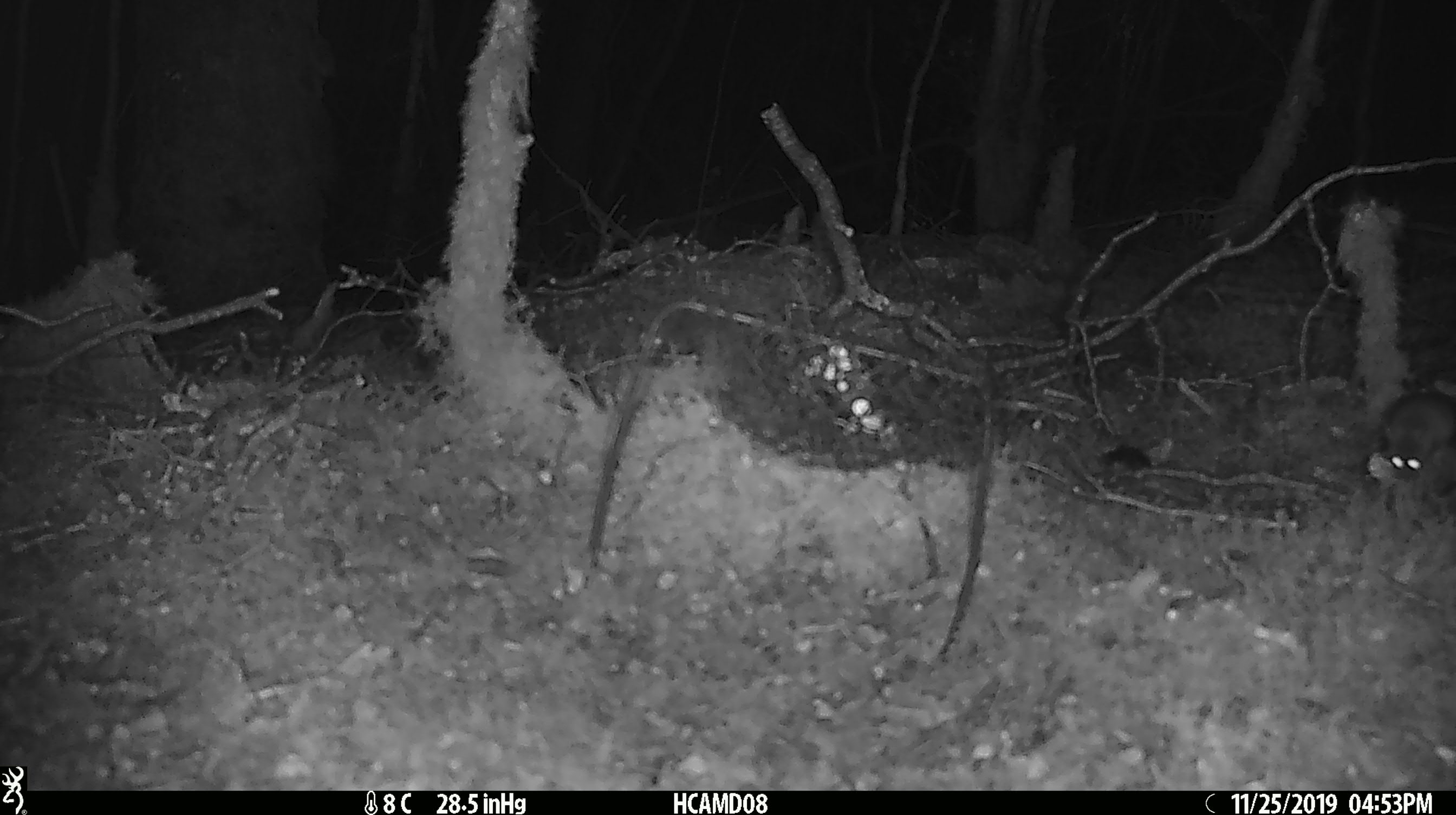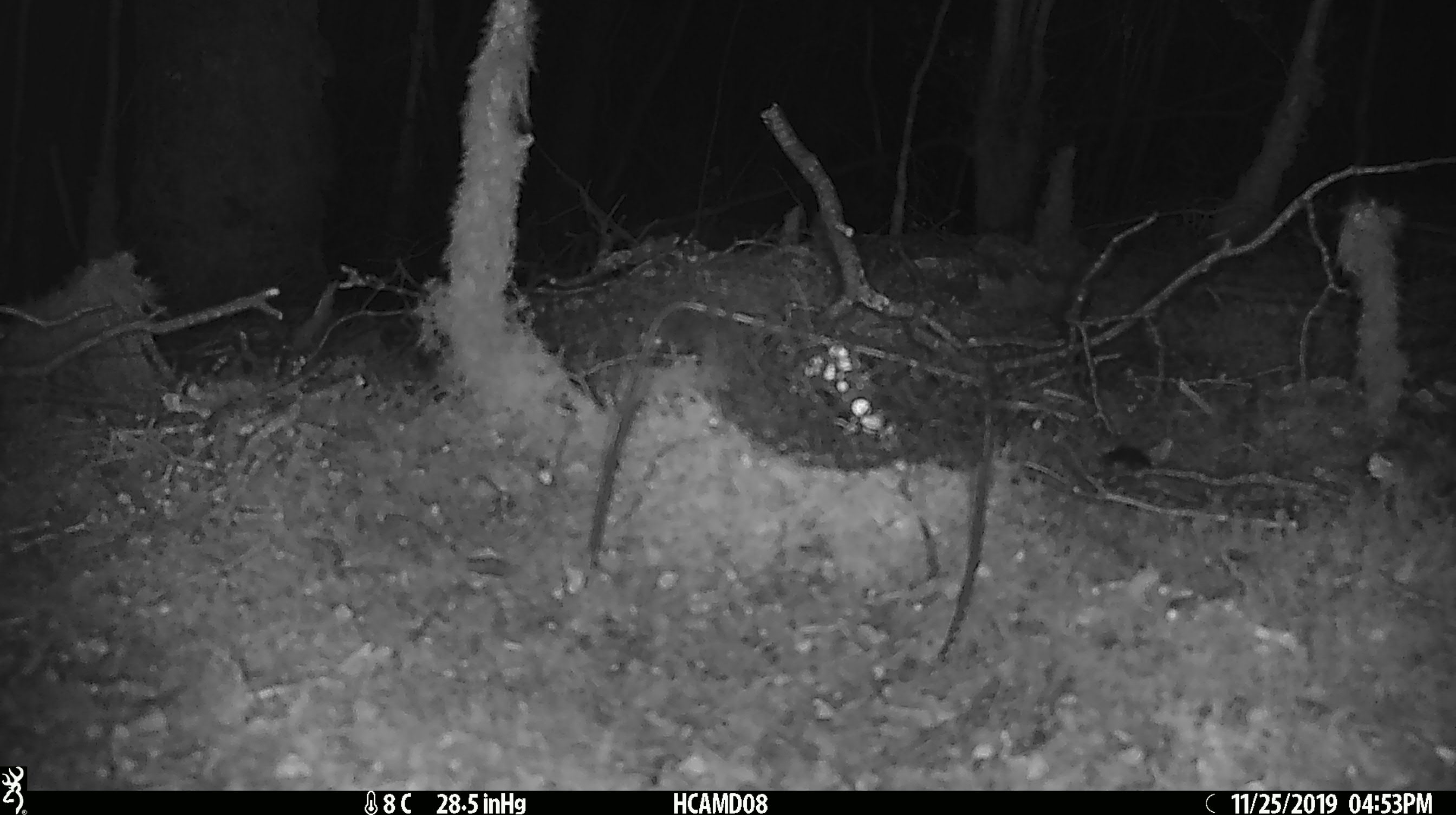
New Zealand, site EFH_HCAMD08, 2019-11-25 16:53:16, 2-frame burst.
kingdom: Animalia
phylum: Chordata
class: Mammalia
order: Rodentia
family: Muridae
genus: Mus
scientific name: Mus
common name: mouse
Mouse (Mus).